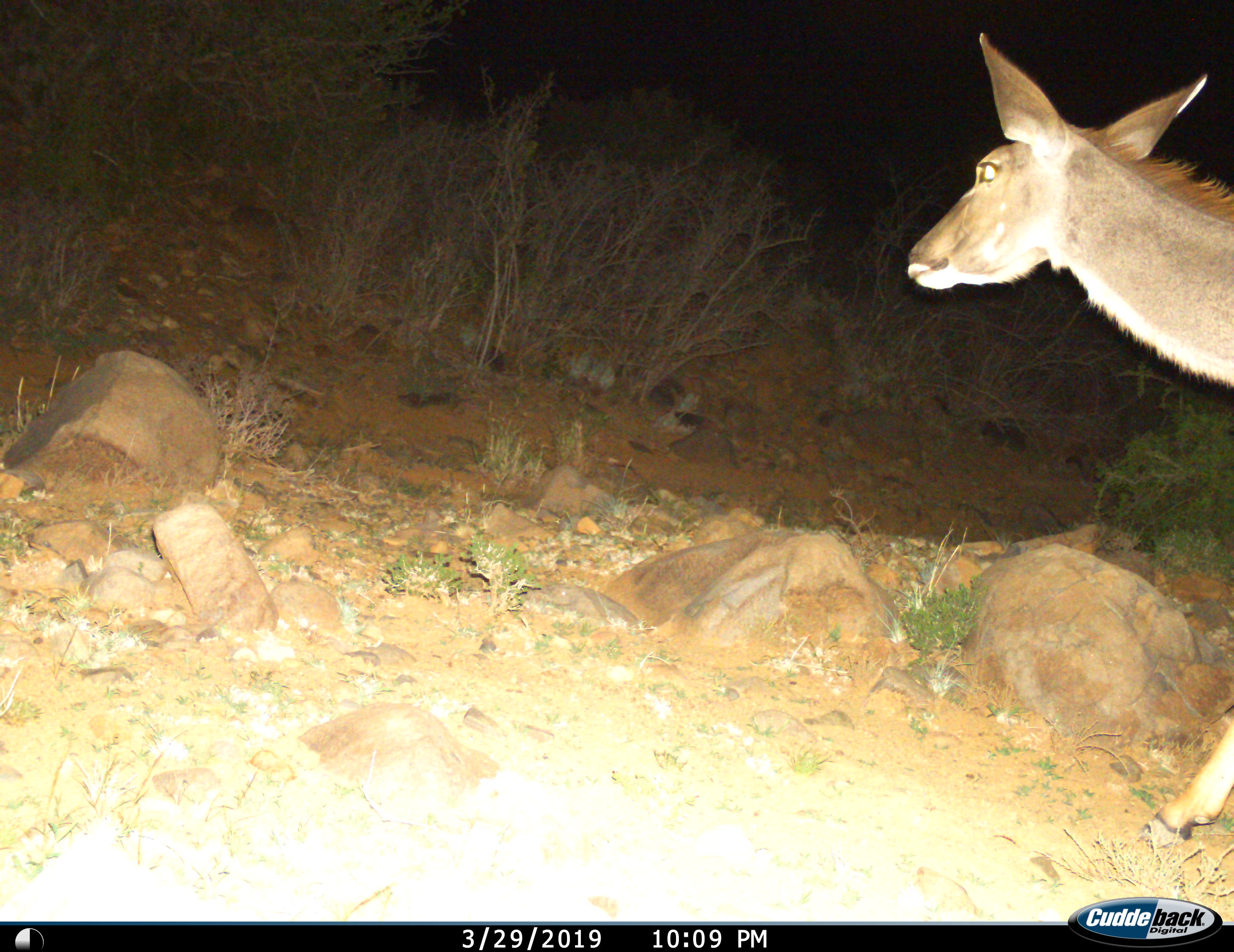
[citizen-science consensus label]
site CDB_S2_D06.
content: unidentified animal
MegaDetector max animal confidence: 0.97